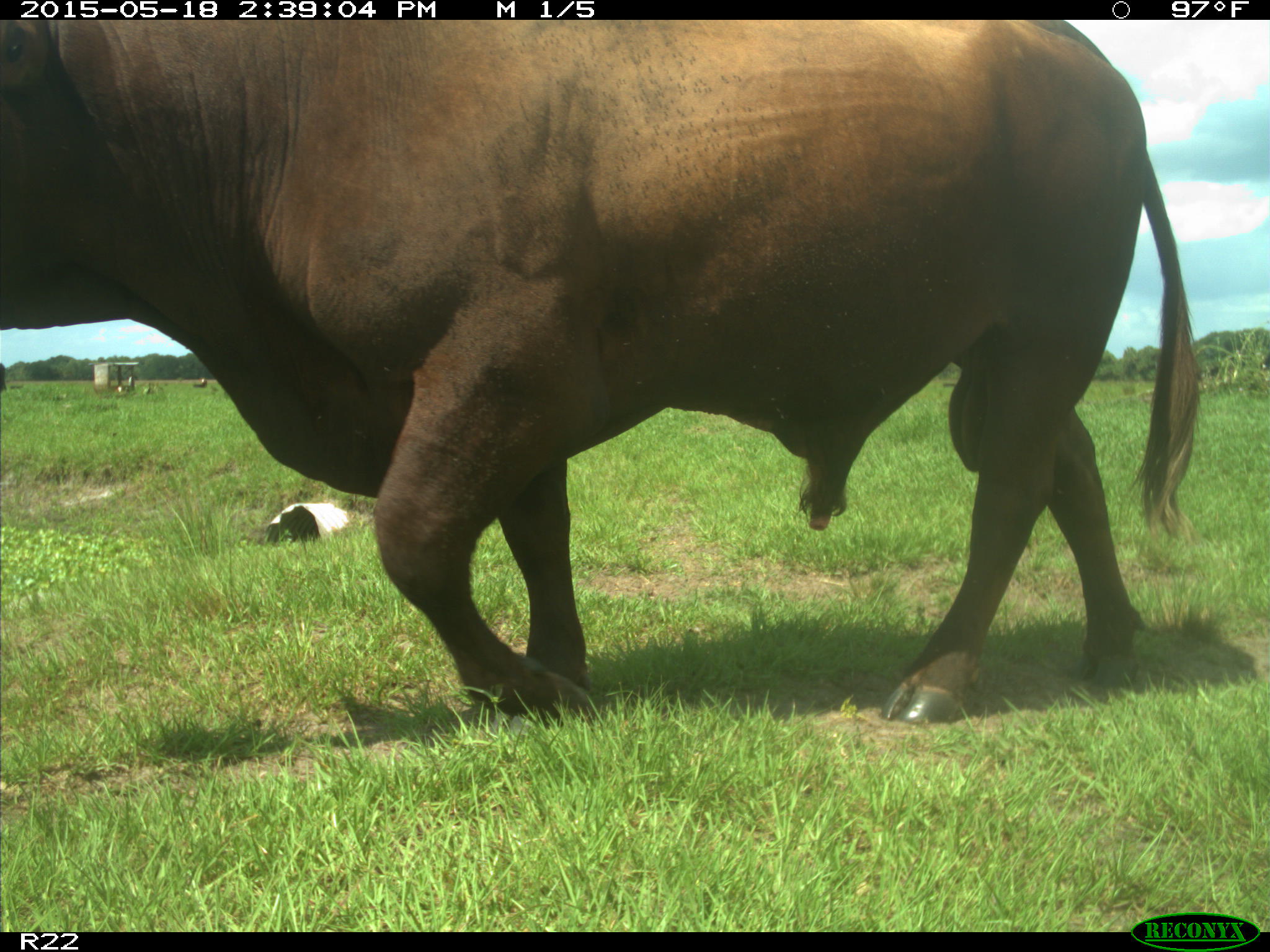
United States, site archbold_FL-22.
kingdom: Animalia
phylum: Chordata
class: Mammalia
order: Artiodactyla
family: Bovidae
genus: Bos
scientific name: Bos taurus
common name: domestic cow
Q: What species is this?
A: Bos taurus (domestic cow).